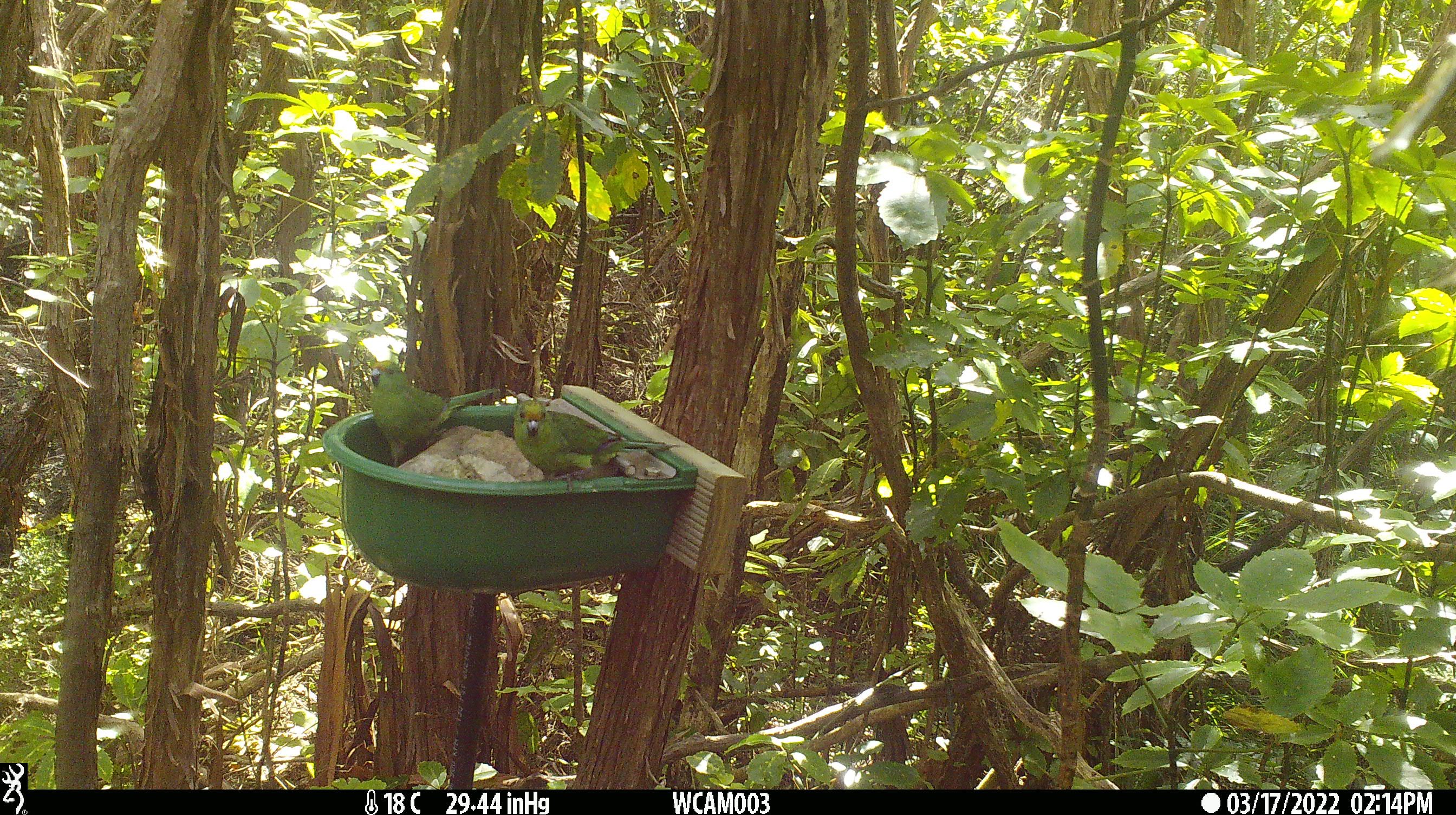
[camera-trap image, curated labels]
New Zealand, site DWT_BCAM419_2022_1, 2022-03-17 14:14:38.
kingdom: Animalia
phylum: Chordata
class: Aves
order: Psittaciformes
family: Psittaculidae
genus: Cyanoramphus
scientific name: Cyanoramphus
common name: parakeet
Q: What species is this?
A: Parakeet (Cyanoramphus).